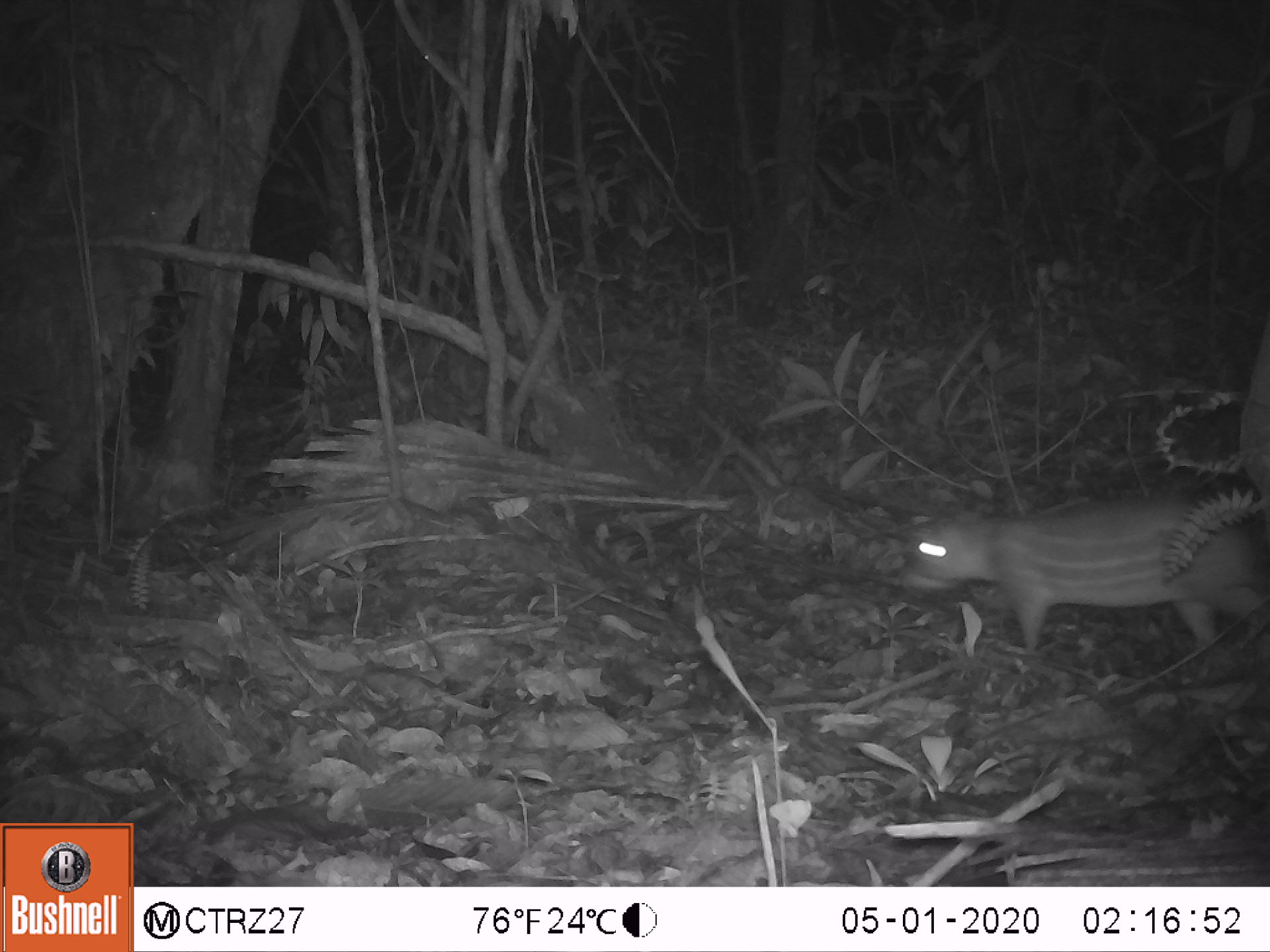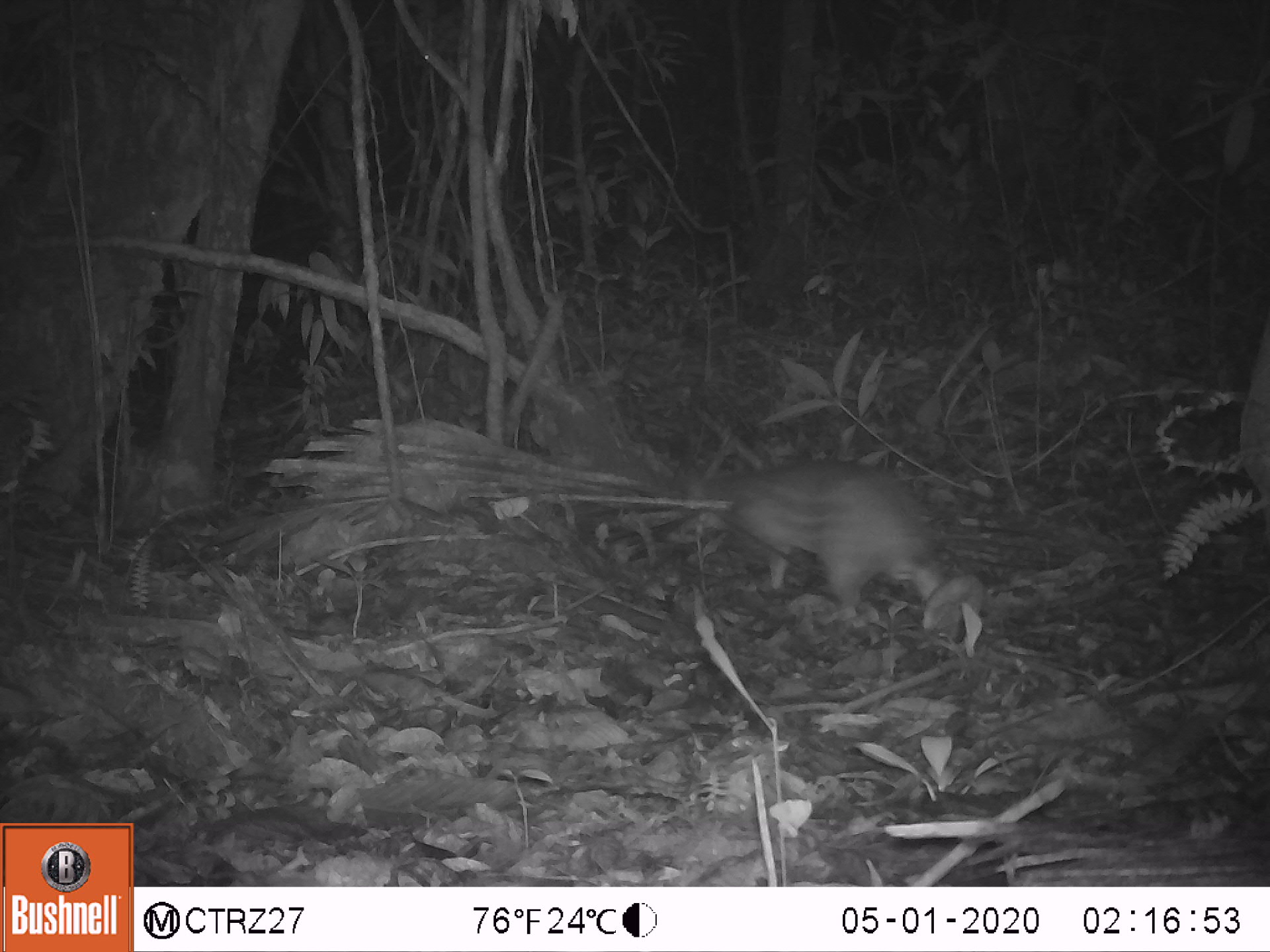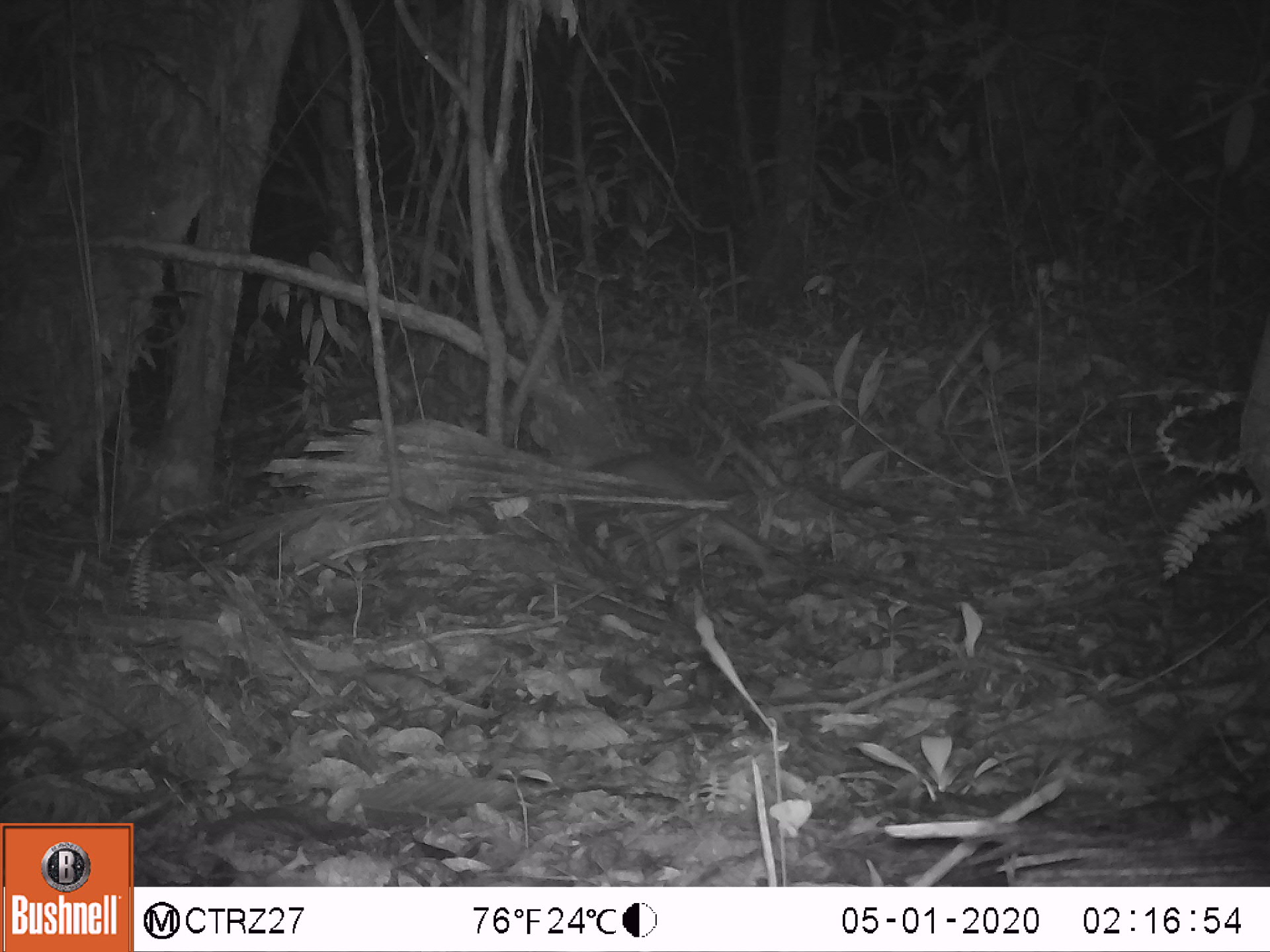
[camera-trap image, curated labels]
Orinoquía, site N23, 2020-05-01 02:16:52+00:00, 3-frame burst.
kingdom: Animalia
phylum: Chordata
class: Mammalia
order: Rodentia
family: Cuniculidae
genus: Cuniculus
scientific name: Cuniculus paca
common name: spotted paca